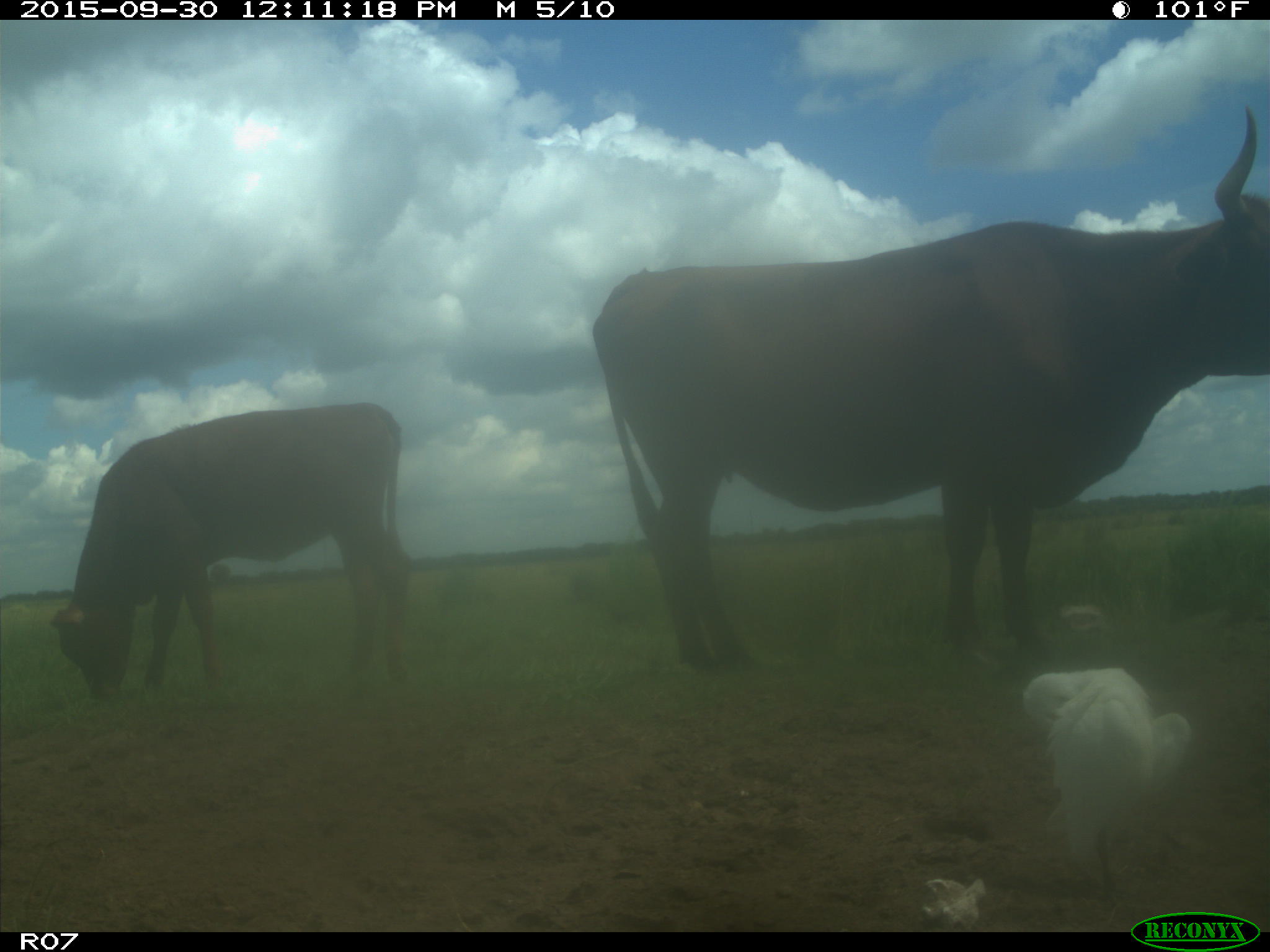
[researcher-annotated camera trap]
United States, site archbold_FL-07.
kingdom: Animalia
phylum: Chordata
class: Mammalia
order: Artiodactyla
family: Bovidae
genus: Bos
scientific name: Bos taurus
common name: domestic cow